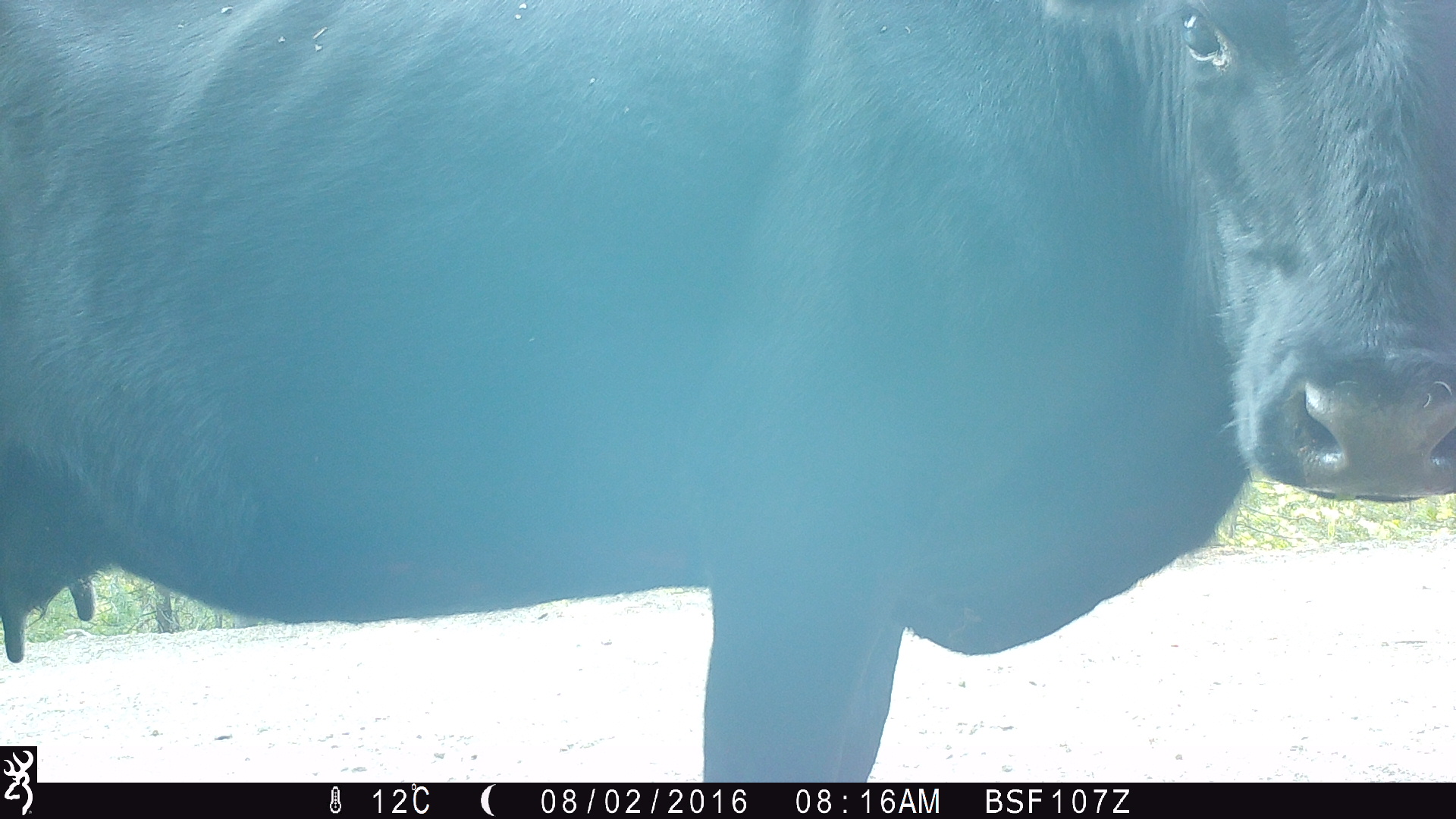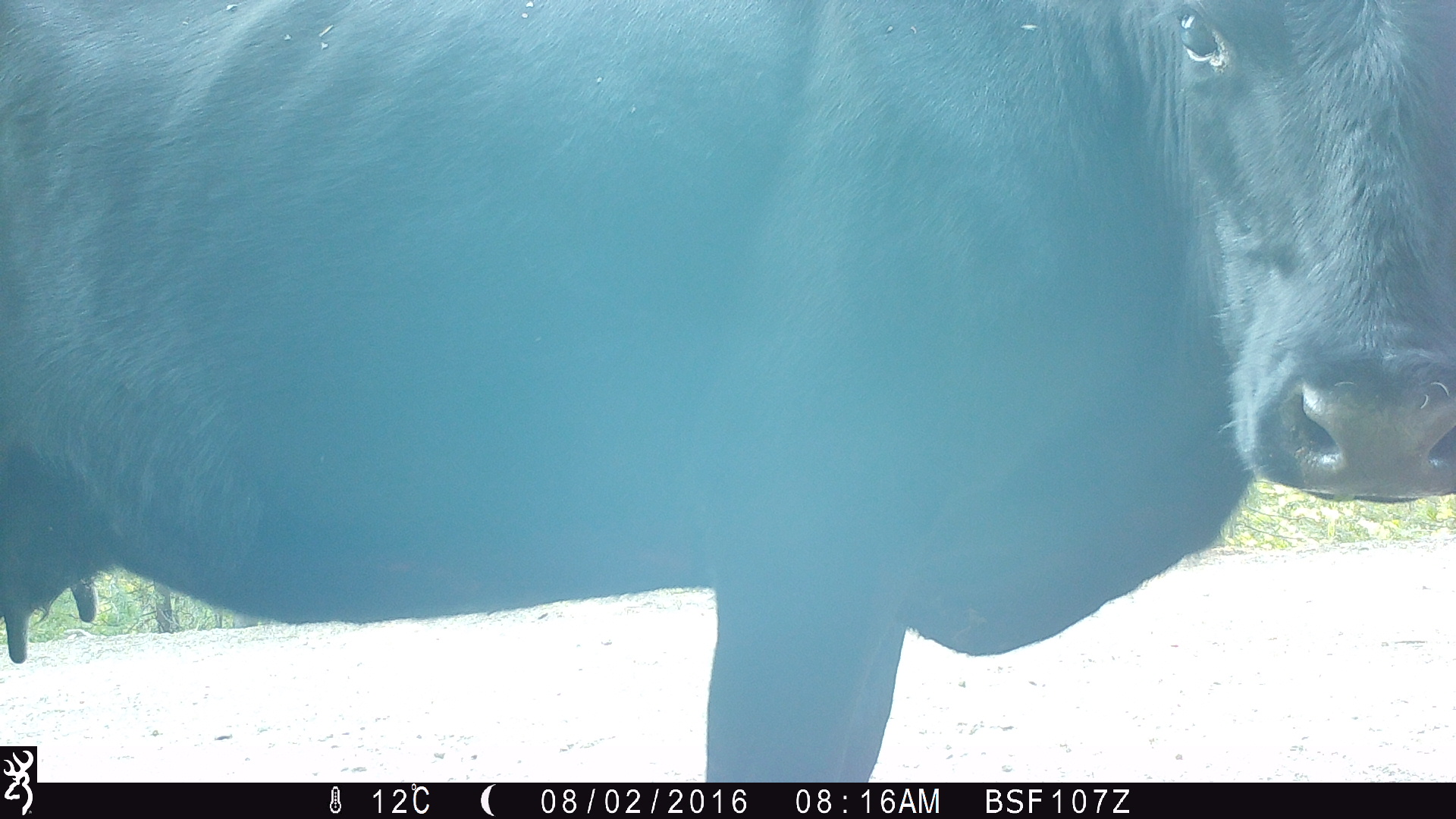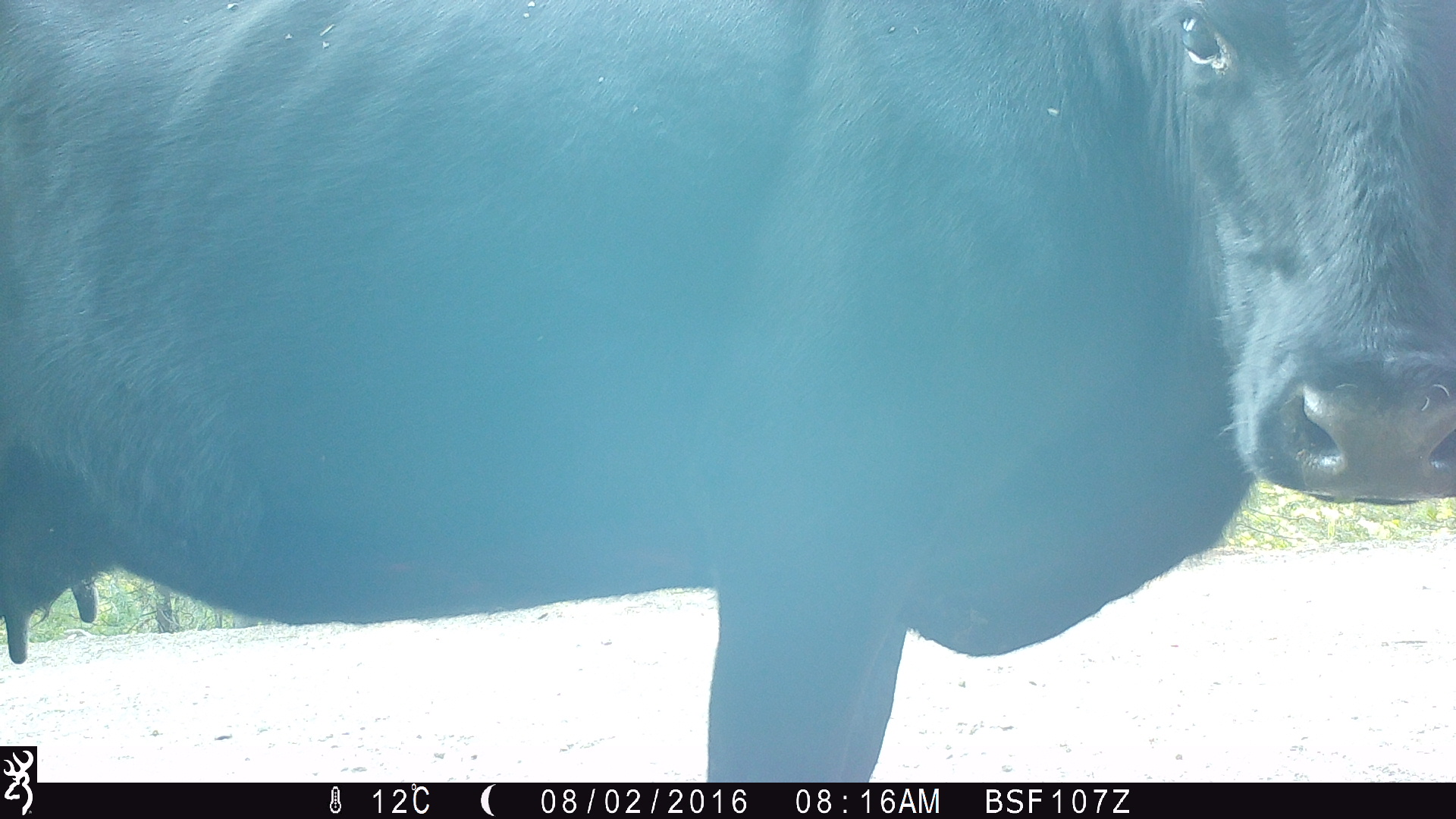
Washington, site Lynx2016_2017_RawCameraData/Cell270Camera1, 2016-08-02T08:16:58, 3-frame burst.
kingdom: Animalia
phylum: Chordata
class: Mammalia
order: Artiodactyla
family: Bovidae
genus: Bos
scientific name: Bos taurus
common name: domestic cattle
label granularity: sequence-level